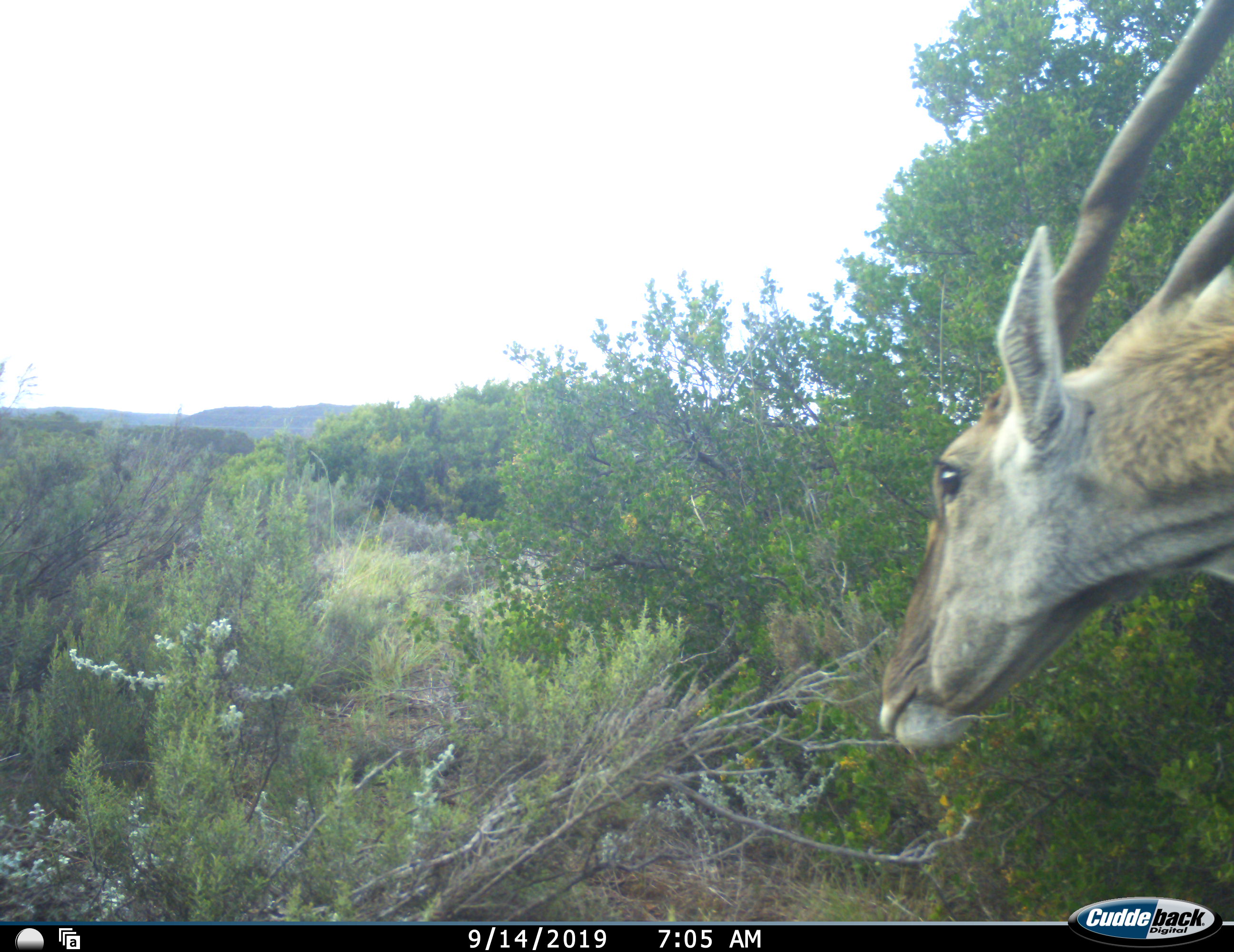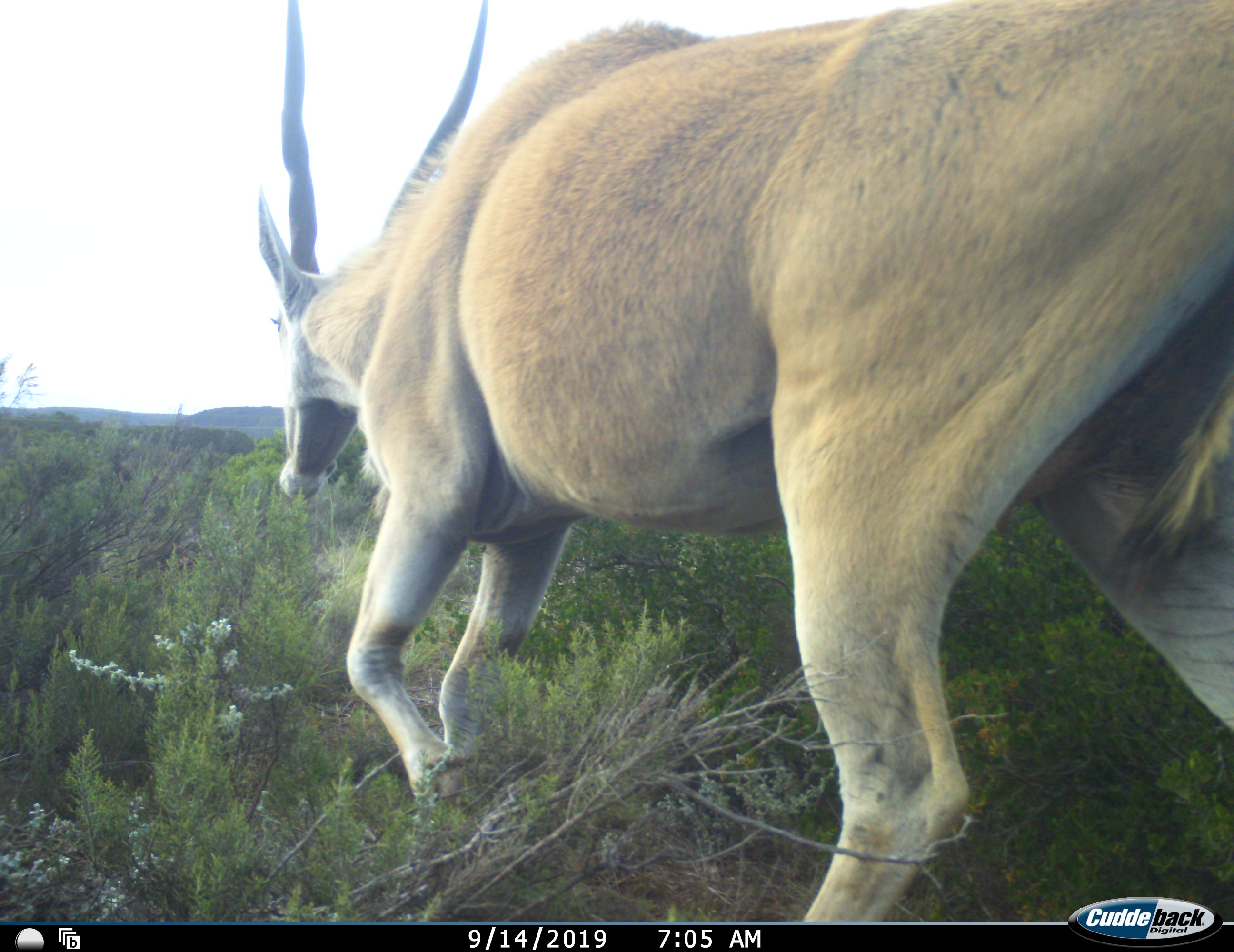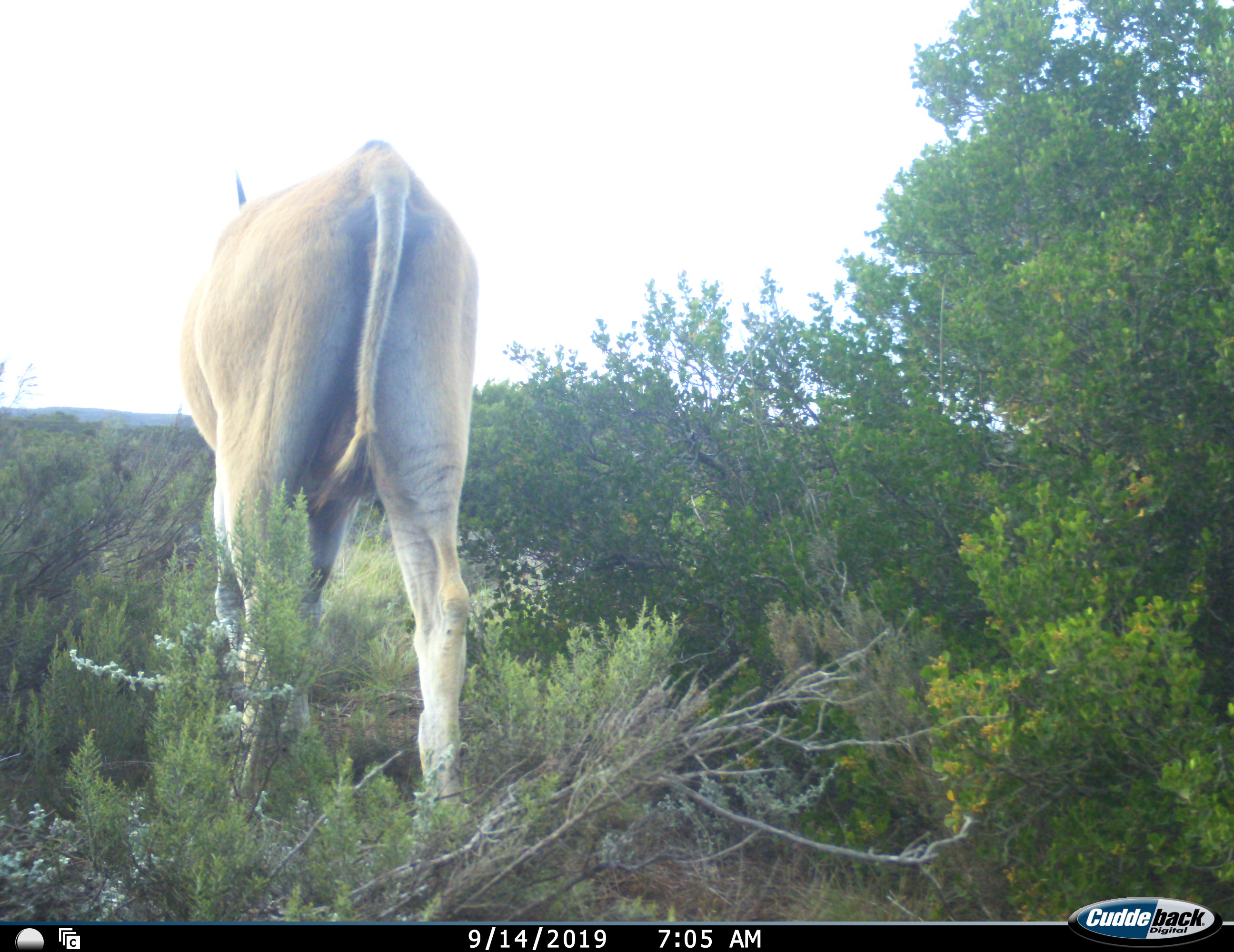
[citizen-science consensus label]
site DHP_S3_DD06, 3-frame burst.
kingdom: Animalia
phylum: Chordata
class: Mammalia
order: Artiodactyla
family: Bovidae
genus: Tragelaphus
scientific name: Tragelaphus oryx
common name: eland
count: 1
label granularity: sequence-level